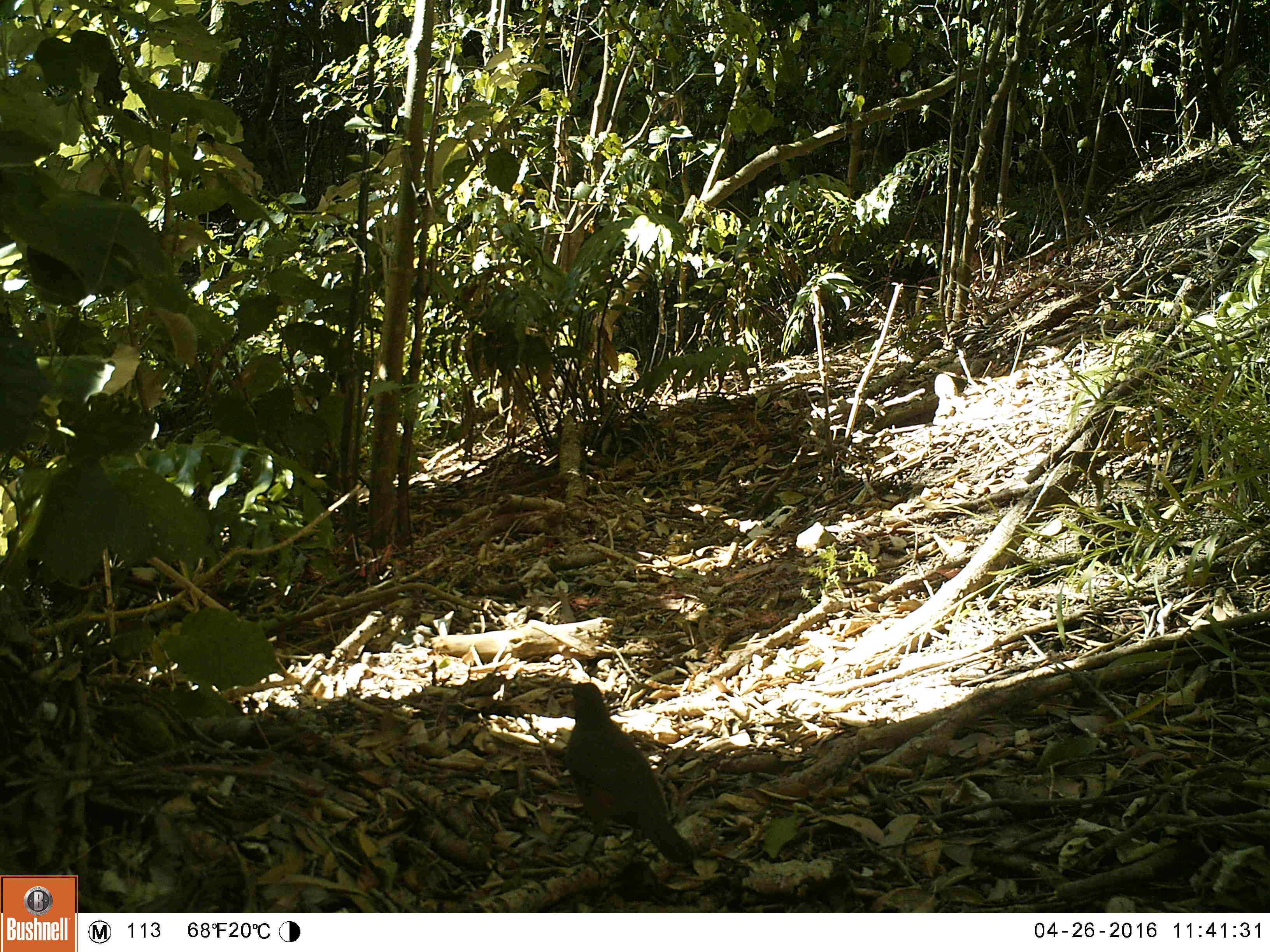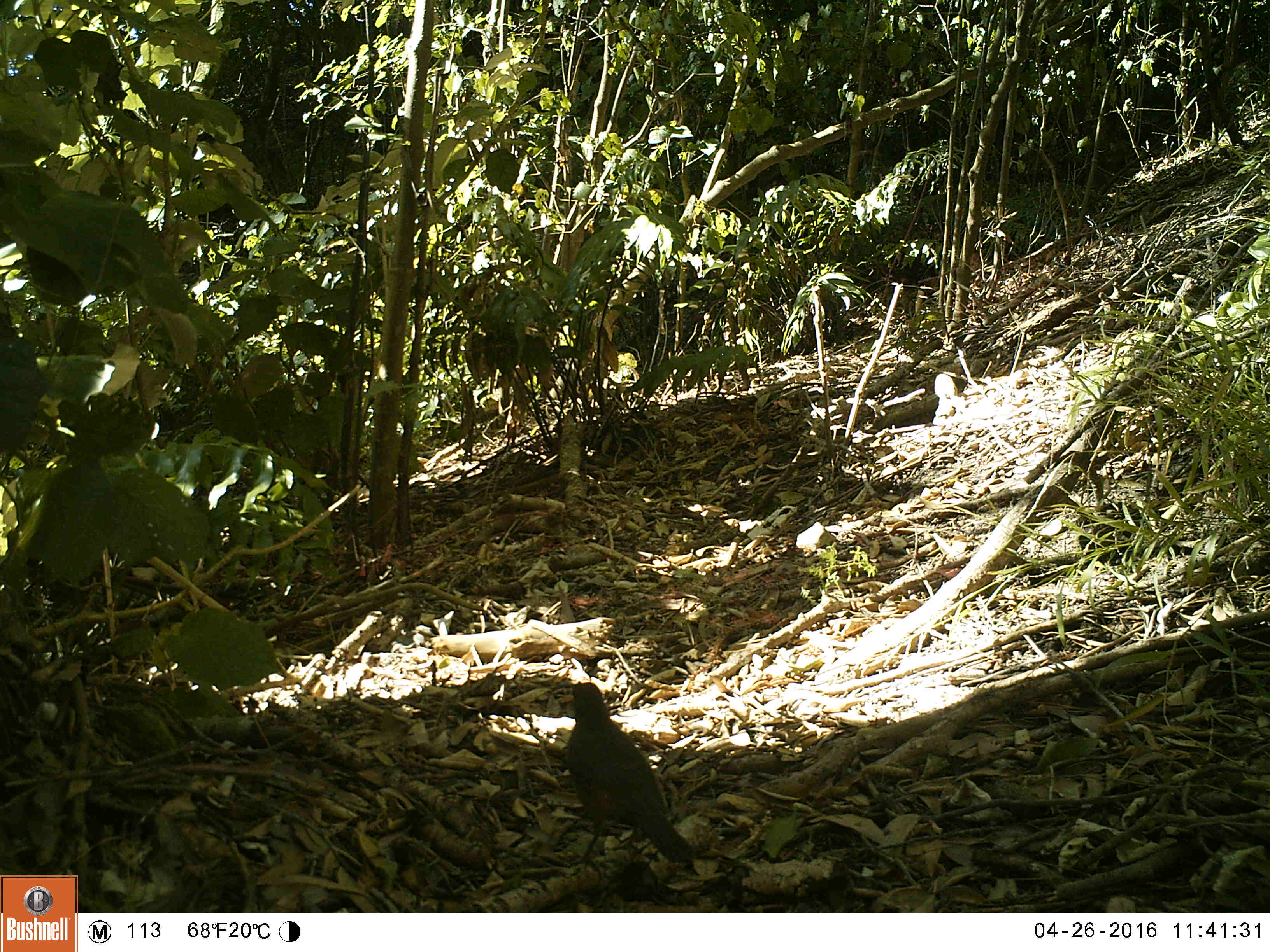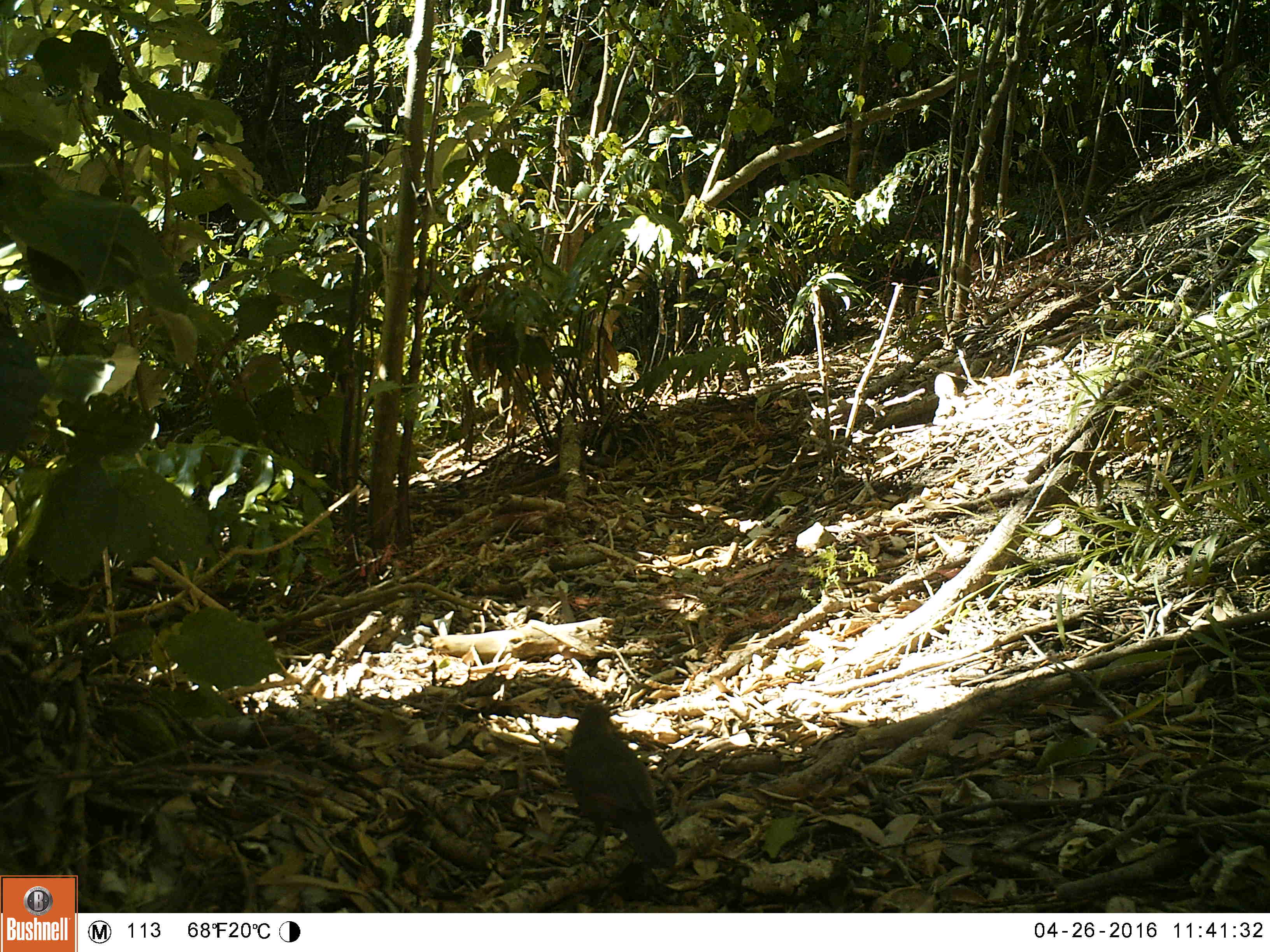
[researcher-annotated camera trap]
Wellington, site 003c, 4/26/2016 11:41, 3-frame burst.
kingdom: Animalia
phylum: Chordata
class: Aves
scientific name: Aves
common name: bird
Bird (Aves).